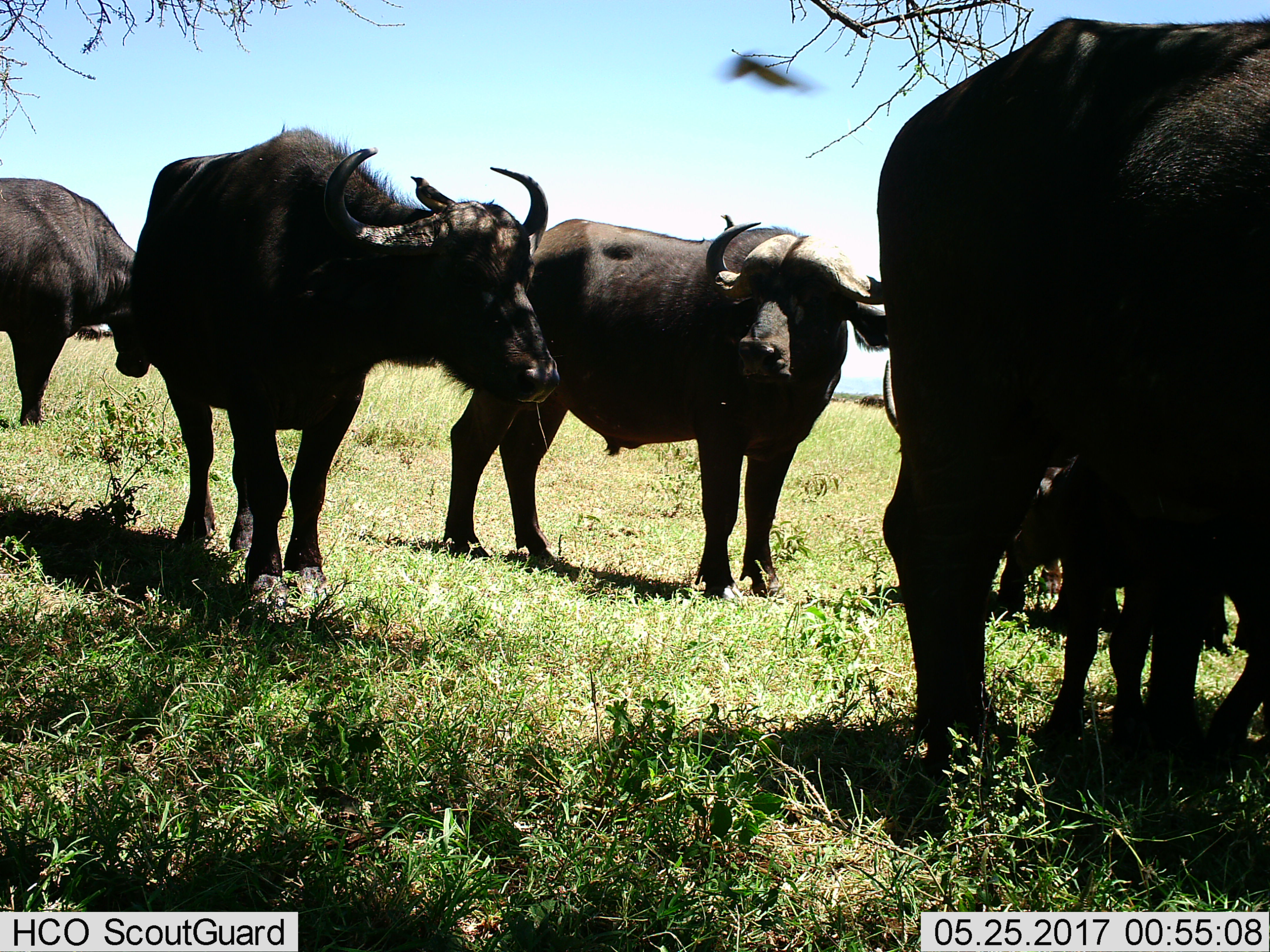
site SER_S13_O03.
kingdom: Animalia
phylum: Chordata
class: Mammalia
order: Artiodactyla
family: Bovidae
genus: Syncerus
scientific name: Syncerus caffer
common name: african buffalo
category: buffalo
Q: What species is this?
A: Buffalo (african buffalo) (Syncerus caffer).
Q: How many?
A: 5.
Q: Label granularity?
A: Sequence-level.